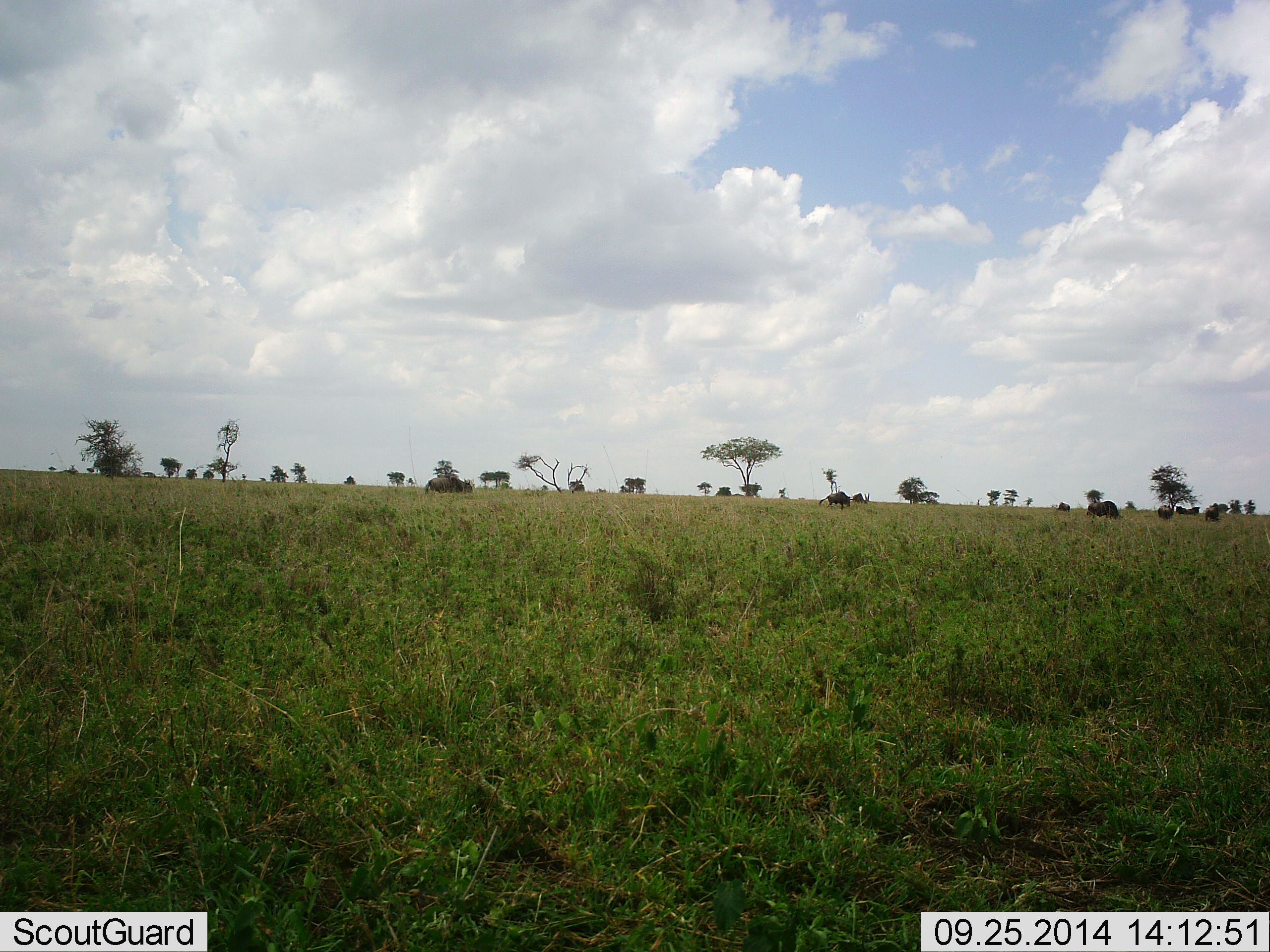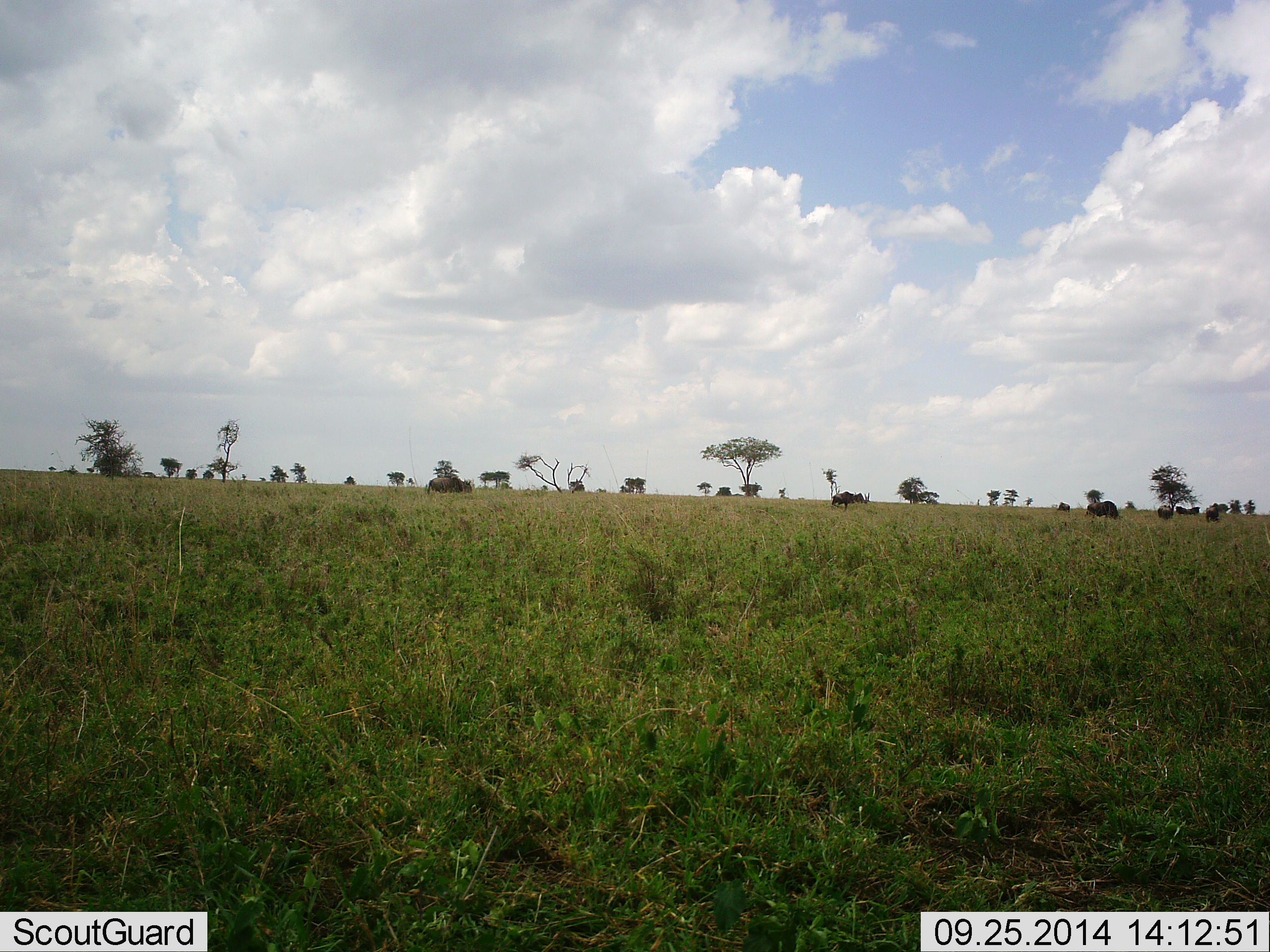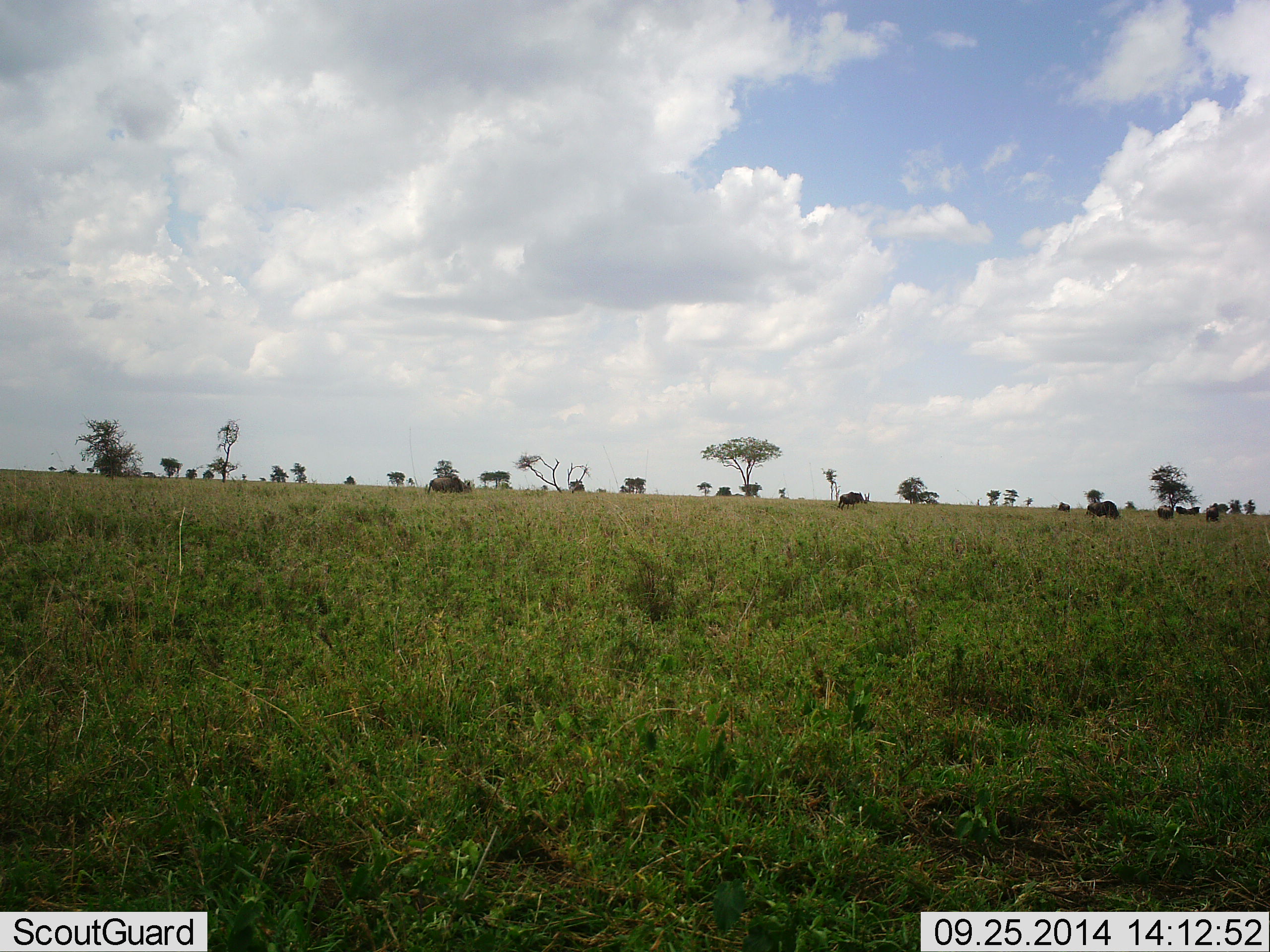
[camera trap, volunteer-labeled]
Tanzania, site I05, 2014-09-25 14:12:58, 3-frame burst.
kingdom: Animalia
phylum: Chordata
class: Mammalia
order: Artiodactyla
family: Bovidae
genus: Connochaetes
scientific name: Connochaetes taurinus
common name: blue wildebeest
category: wildebeest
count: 2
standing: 10%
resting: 0%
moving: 80%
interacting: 0%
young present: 0%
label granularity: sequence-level